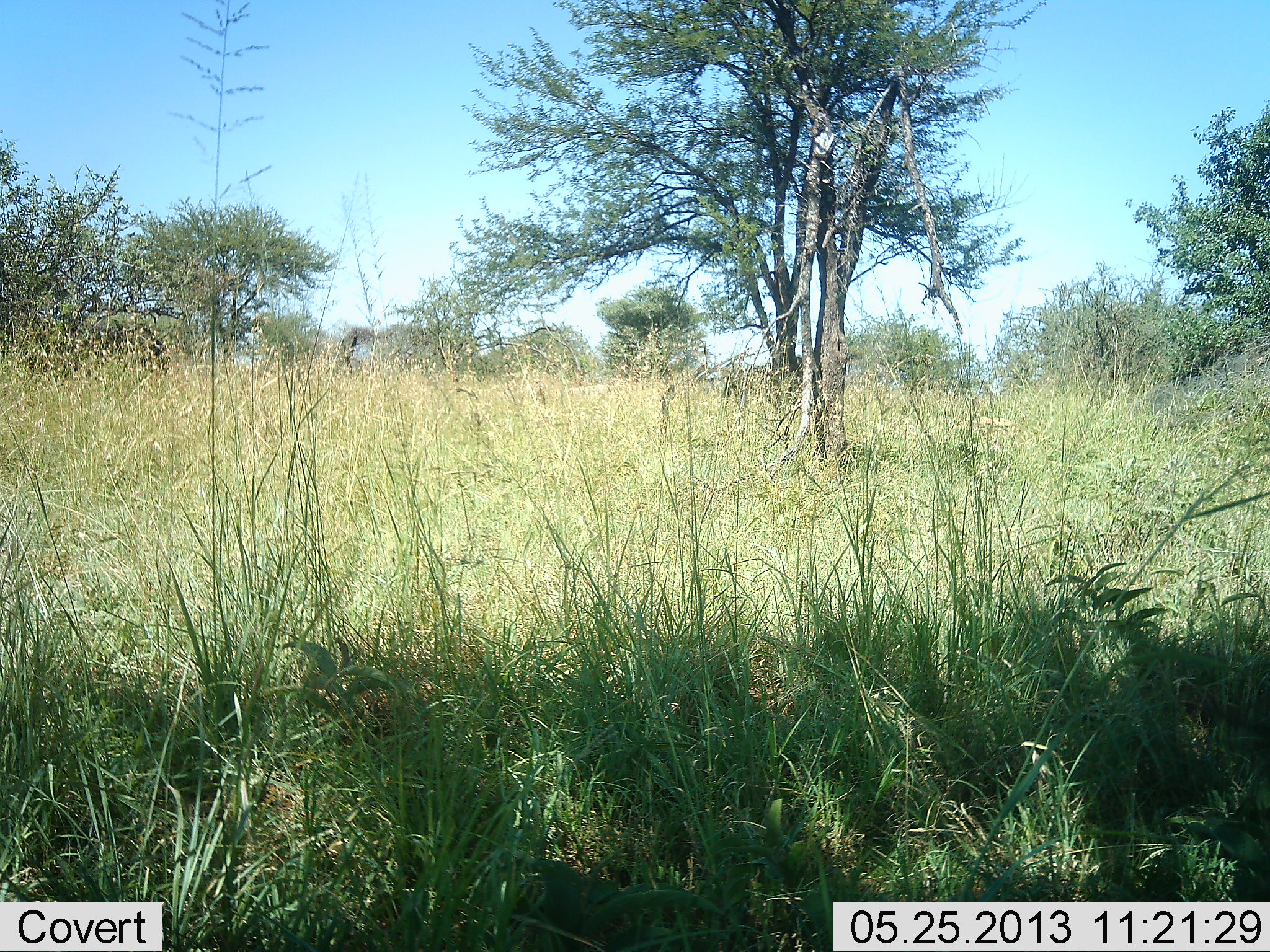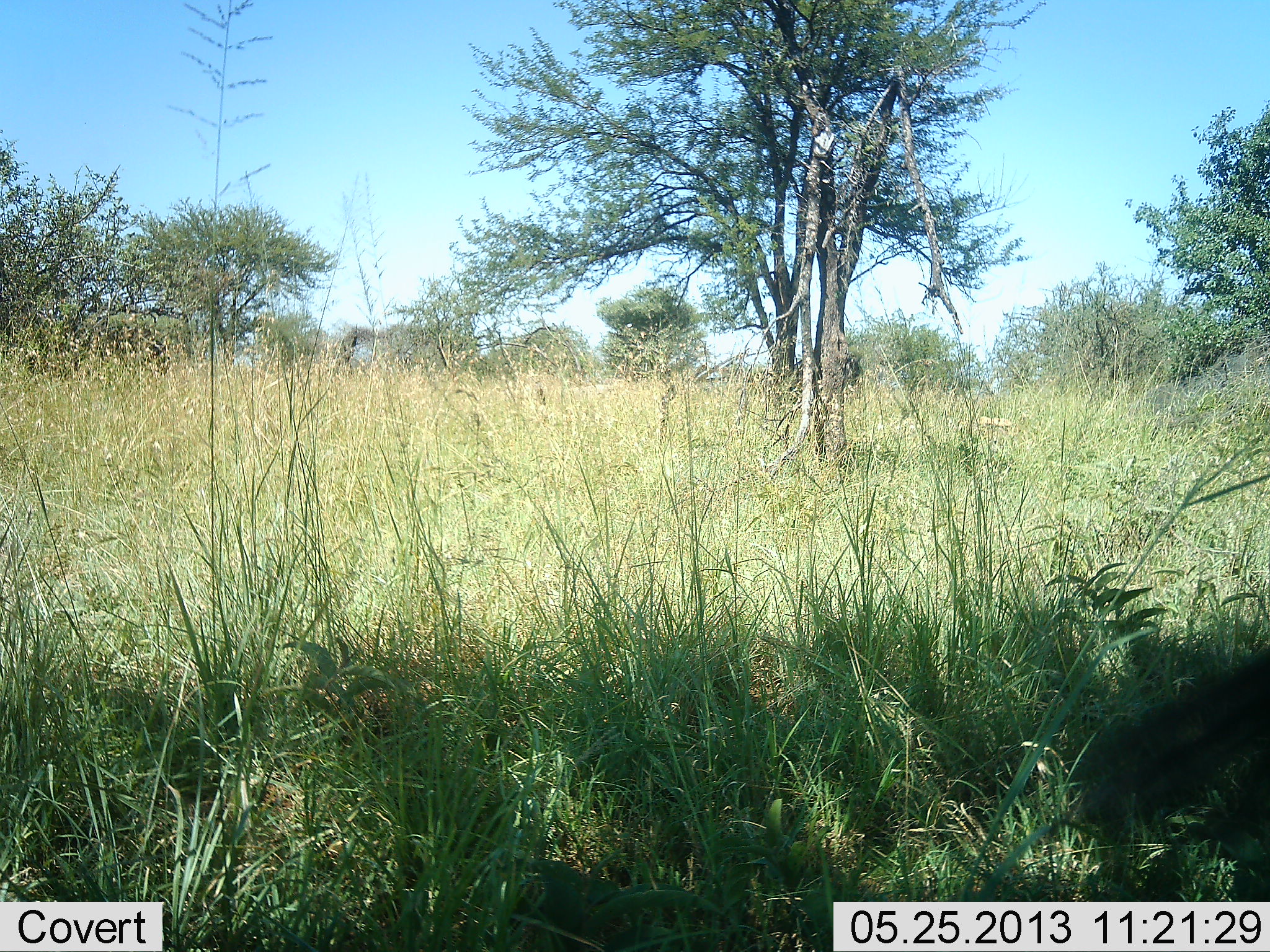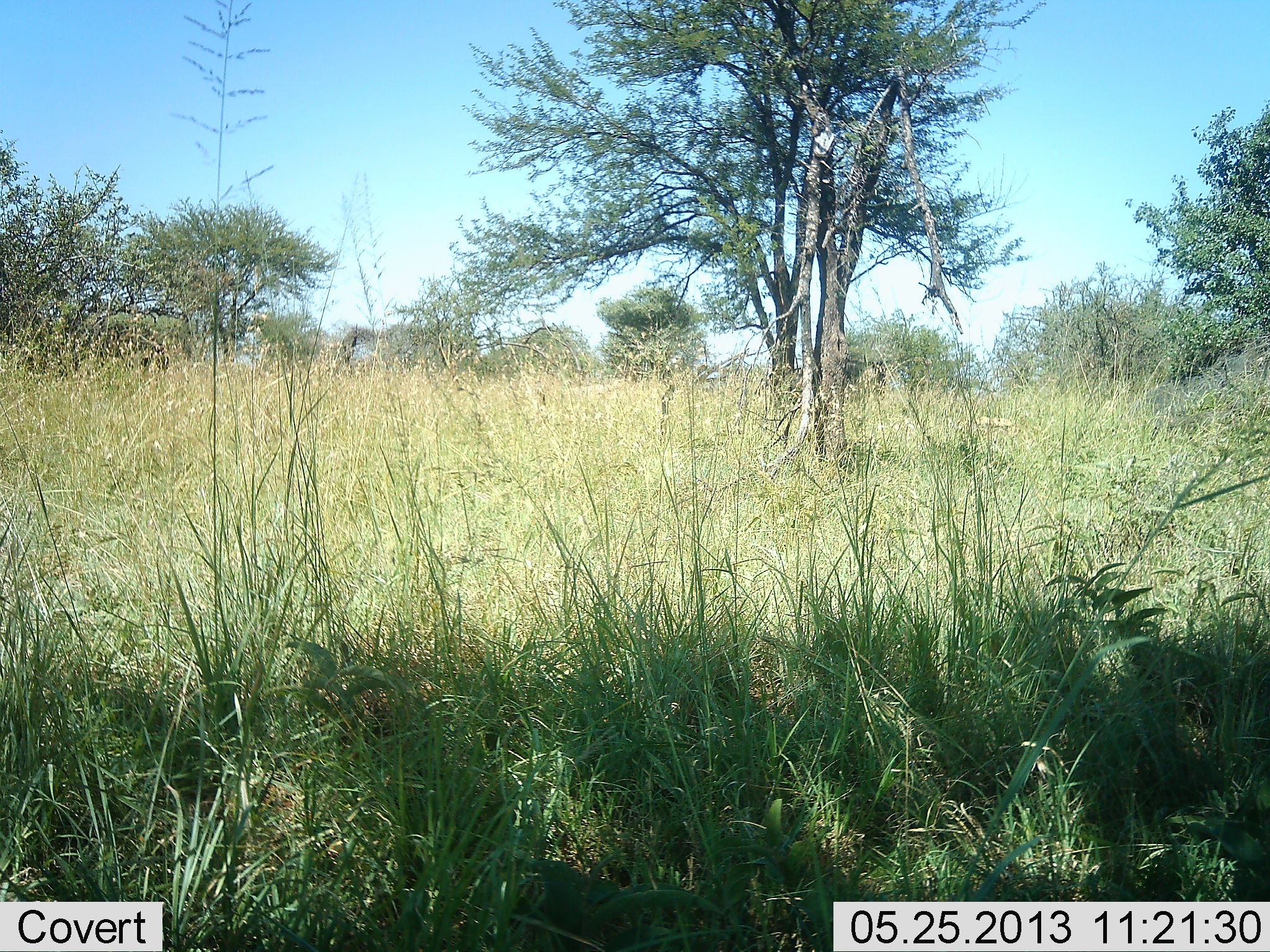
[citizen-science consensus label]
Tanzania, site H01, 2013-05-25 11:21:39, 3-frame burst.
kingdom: Animalia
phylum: Chordata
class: Mammalia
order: Artiodactyla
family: Bovidae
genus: Connochaetes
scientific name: Connochaetes taurinus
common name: blue wildebeest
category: wildebeest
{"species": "wildebeest (blue wildebeest) (Connochaetes taurinus)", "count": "1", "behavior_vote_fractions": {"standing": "22%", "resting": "0%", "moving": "100%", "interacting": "0%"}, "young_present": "0%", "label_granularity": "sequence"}